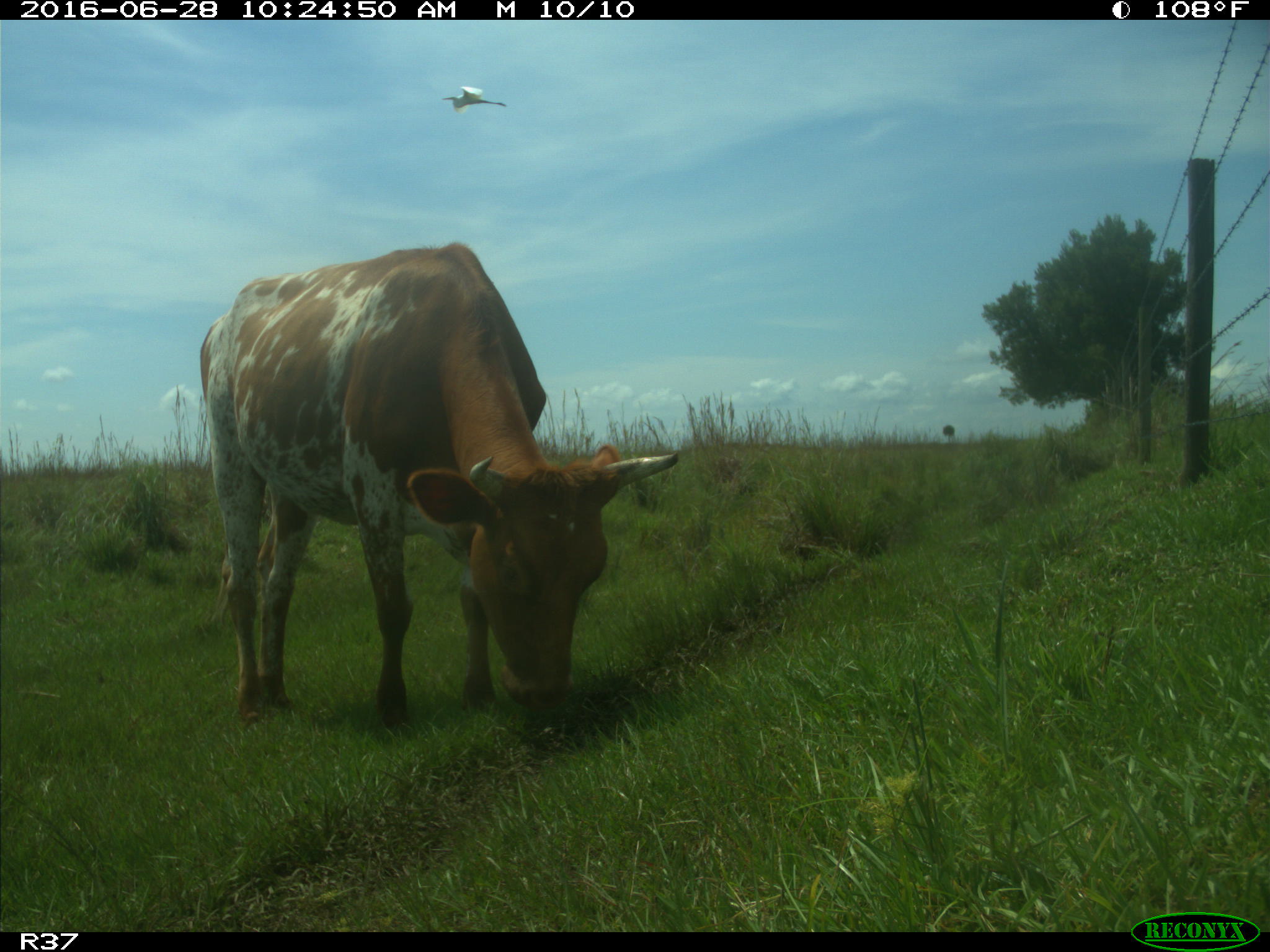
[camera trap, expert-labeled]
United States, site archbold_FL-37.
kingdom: Animalia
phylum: Chordata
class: Mammalia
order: Artiodactyla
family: Bovidae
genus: Bos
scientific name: Bos taurus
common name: domestic cow